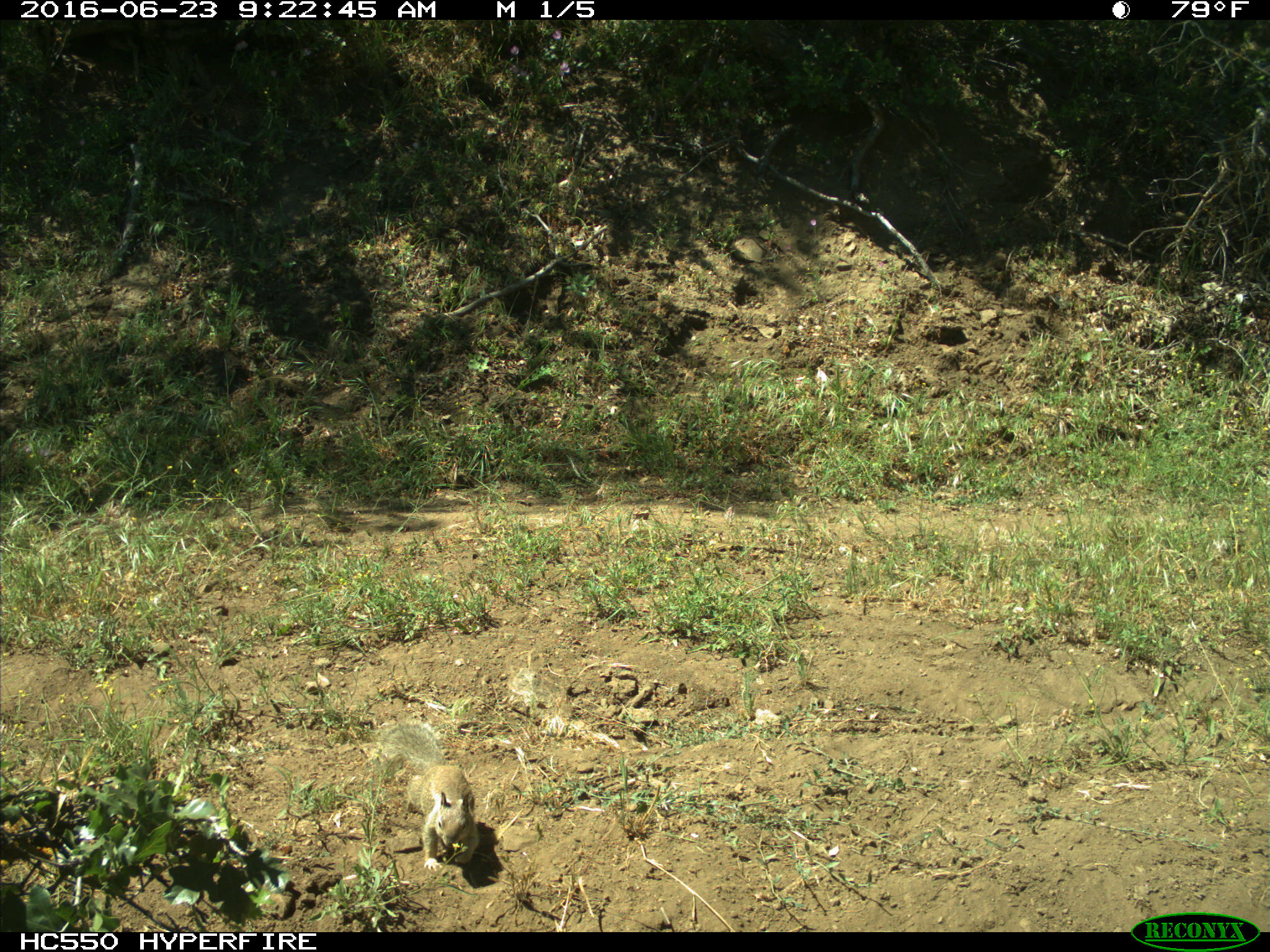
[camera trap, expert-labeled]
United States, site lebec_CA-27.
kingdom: Animalia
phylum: Chordata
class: Mammalia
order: Rodentia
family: Sciuridae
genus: Otospermophilus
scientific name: Otospermophilus beecheyi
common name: california ground squirrel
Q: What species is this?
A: Otospermophilus beecheyi (california ground squirrel).